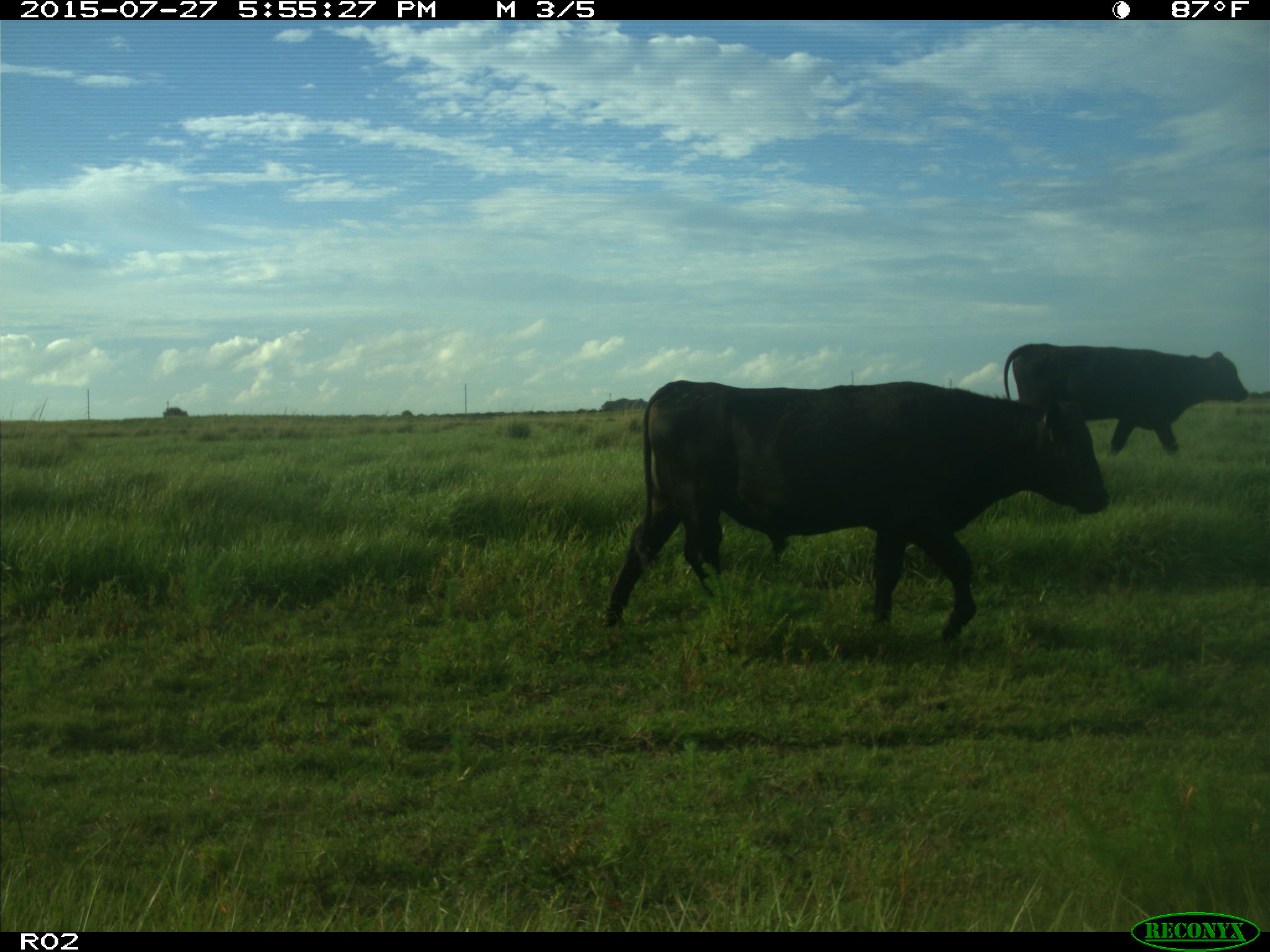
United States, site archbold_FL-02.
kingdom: Animalia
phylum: Chordata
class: Mammalia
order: Artiodactyla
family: Bovidae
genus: Bos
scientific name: Bos taurus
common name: domestic cow